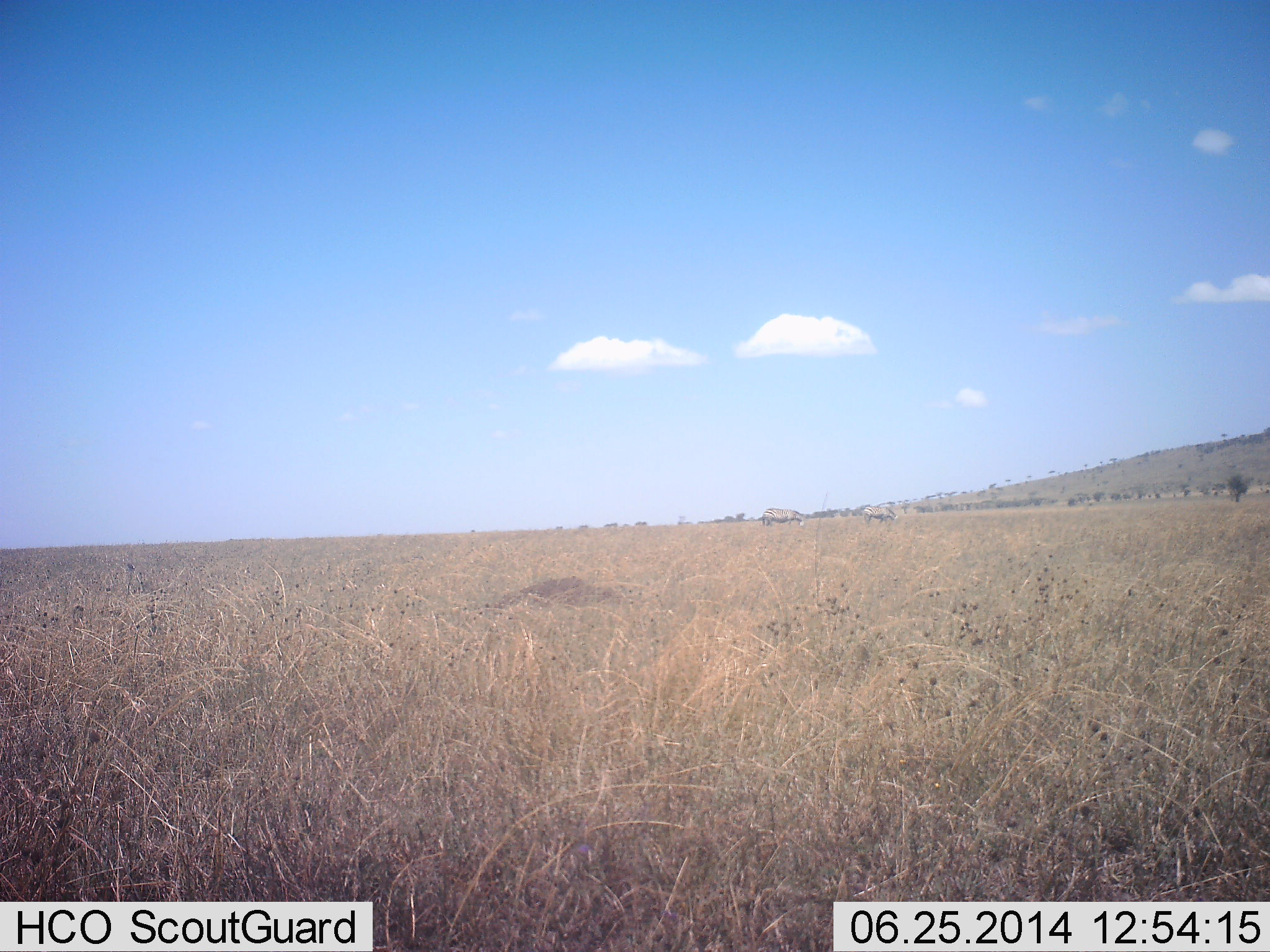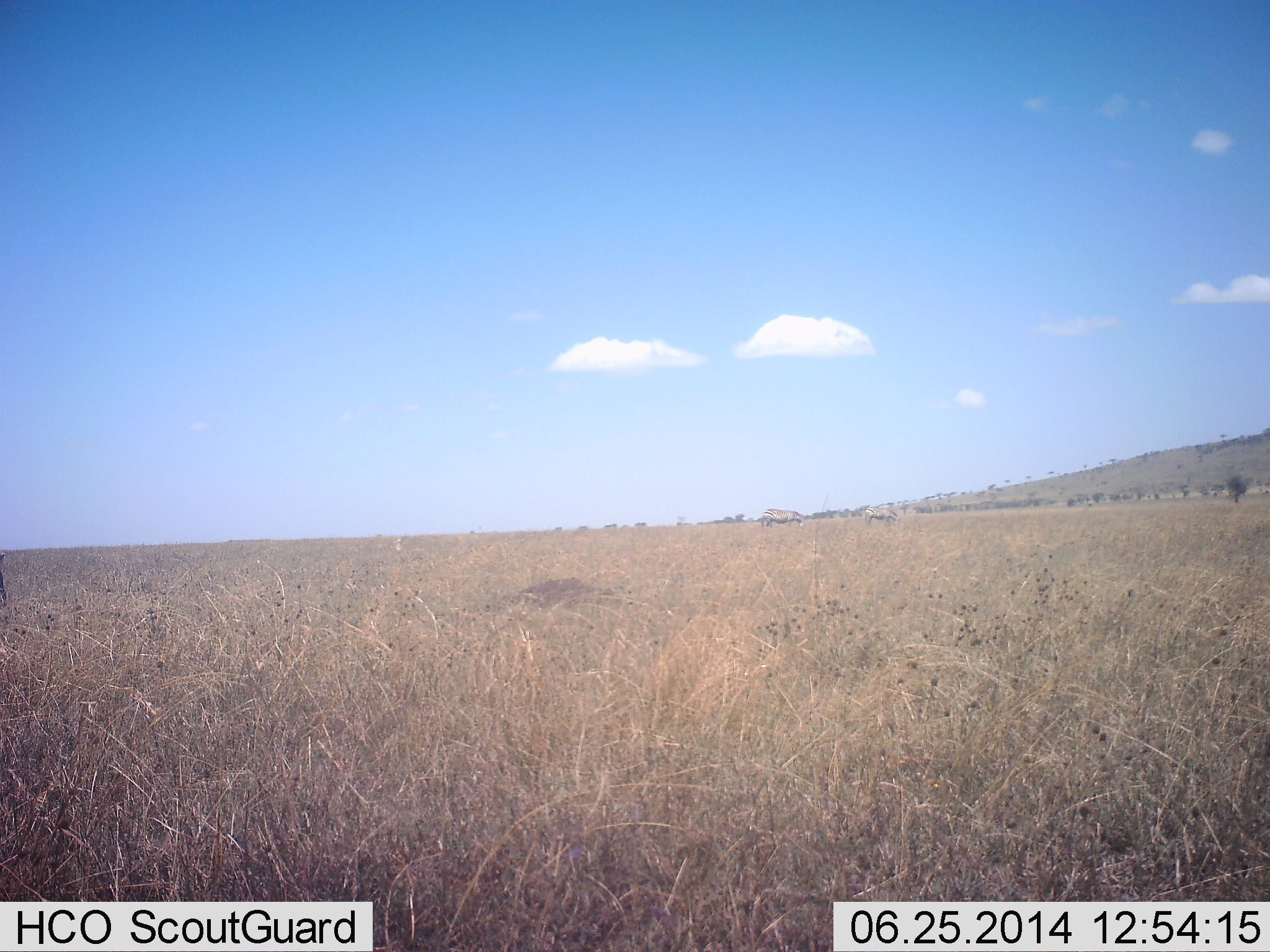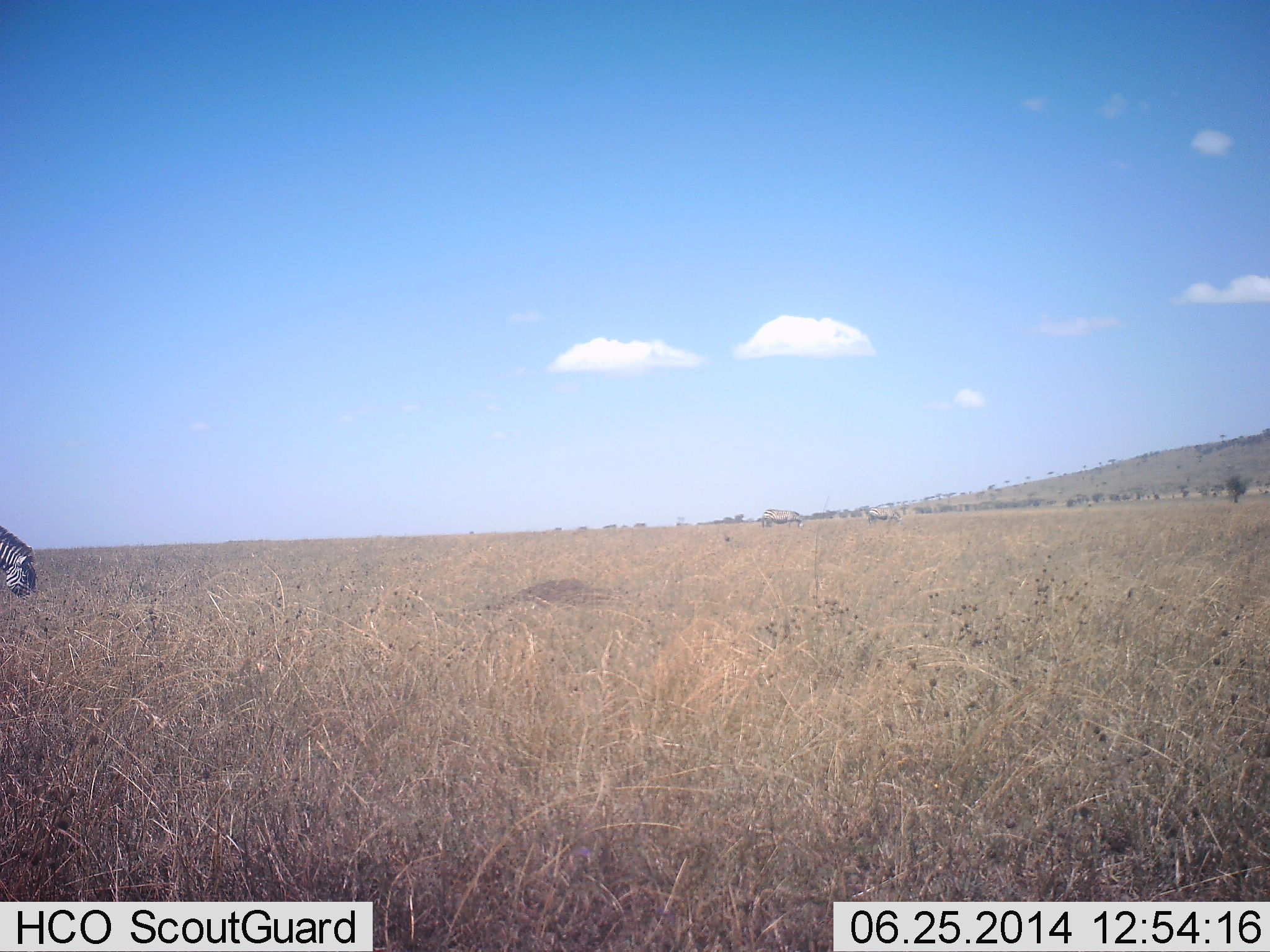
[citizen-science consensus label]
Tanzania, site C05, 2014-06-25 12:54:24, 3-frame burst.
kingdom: Animalia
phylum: Chordata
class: Mammalia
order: Perissodactyla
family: Equidae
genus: Equus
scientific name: Equus quagga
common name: plains zebra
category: zebra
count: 1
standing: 0%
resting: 0%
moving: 55%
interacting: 0%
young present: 0%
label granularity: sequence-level